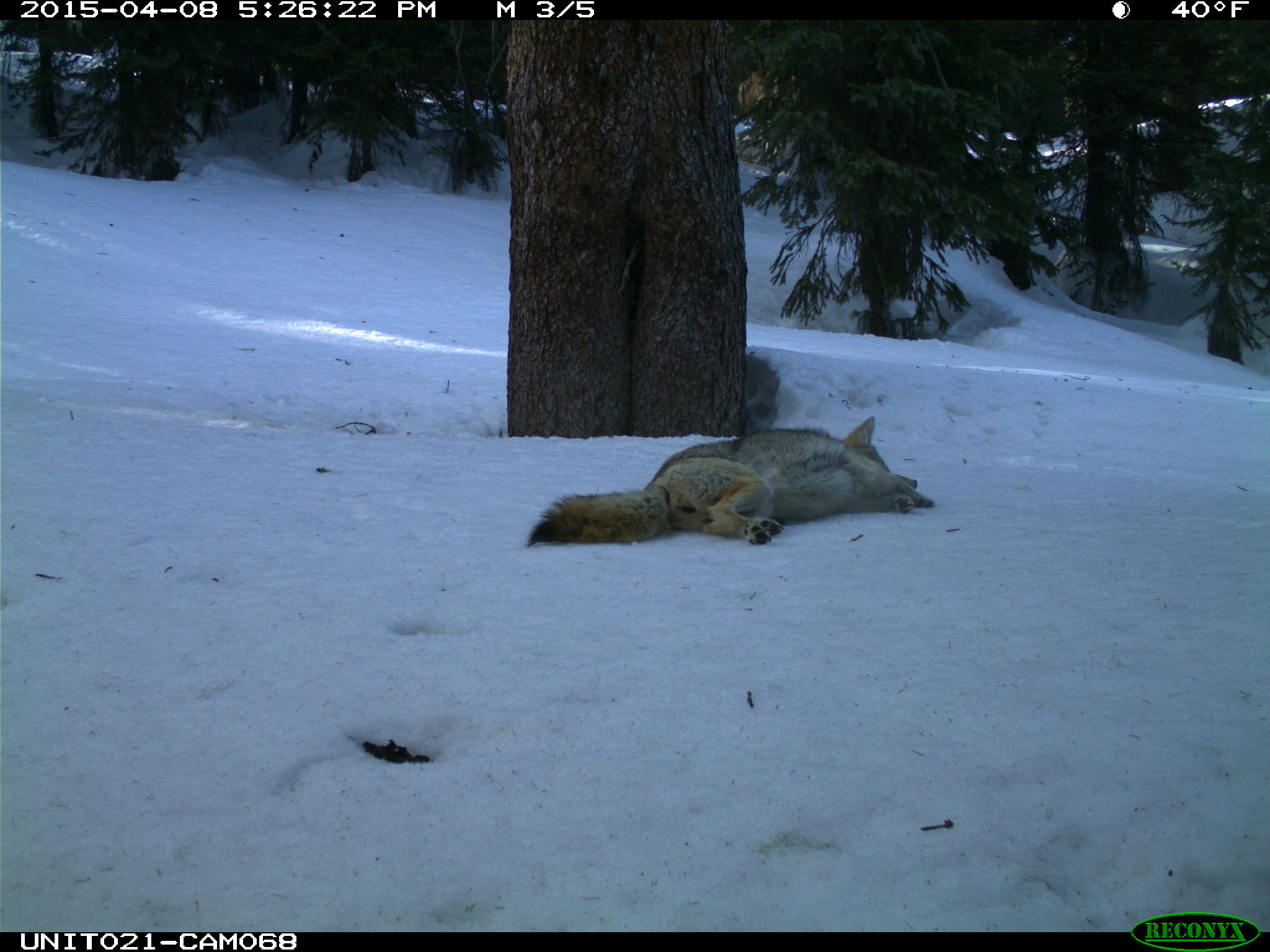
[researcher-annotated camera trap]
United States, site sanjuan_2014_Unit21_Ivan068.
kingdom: Animalia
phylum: Chordata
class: Mammalia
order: Carnivora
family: Canidae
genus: Canis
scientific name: Canis latrans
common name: coyote